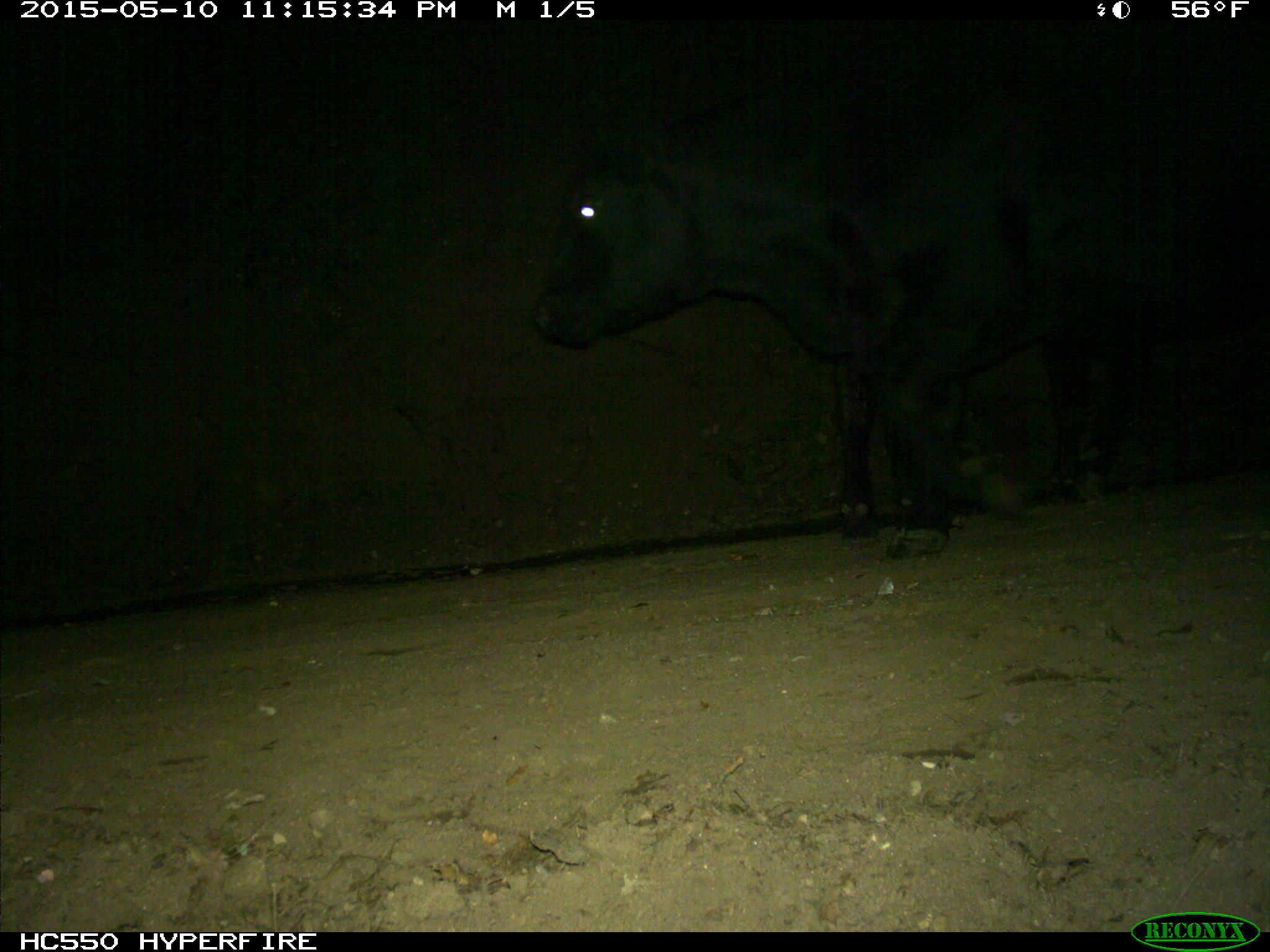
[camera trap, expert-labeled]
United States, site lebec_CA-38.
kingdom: Animalia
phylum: Chordata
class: Mammalia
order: Artiodactyla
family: Bovidae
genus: Bos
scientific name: Bos taurus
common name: domestic cow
Bos taurus (domestic cow).